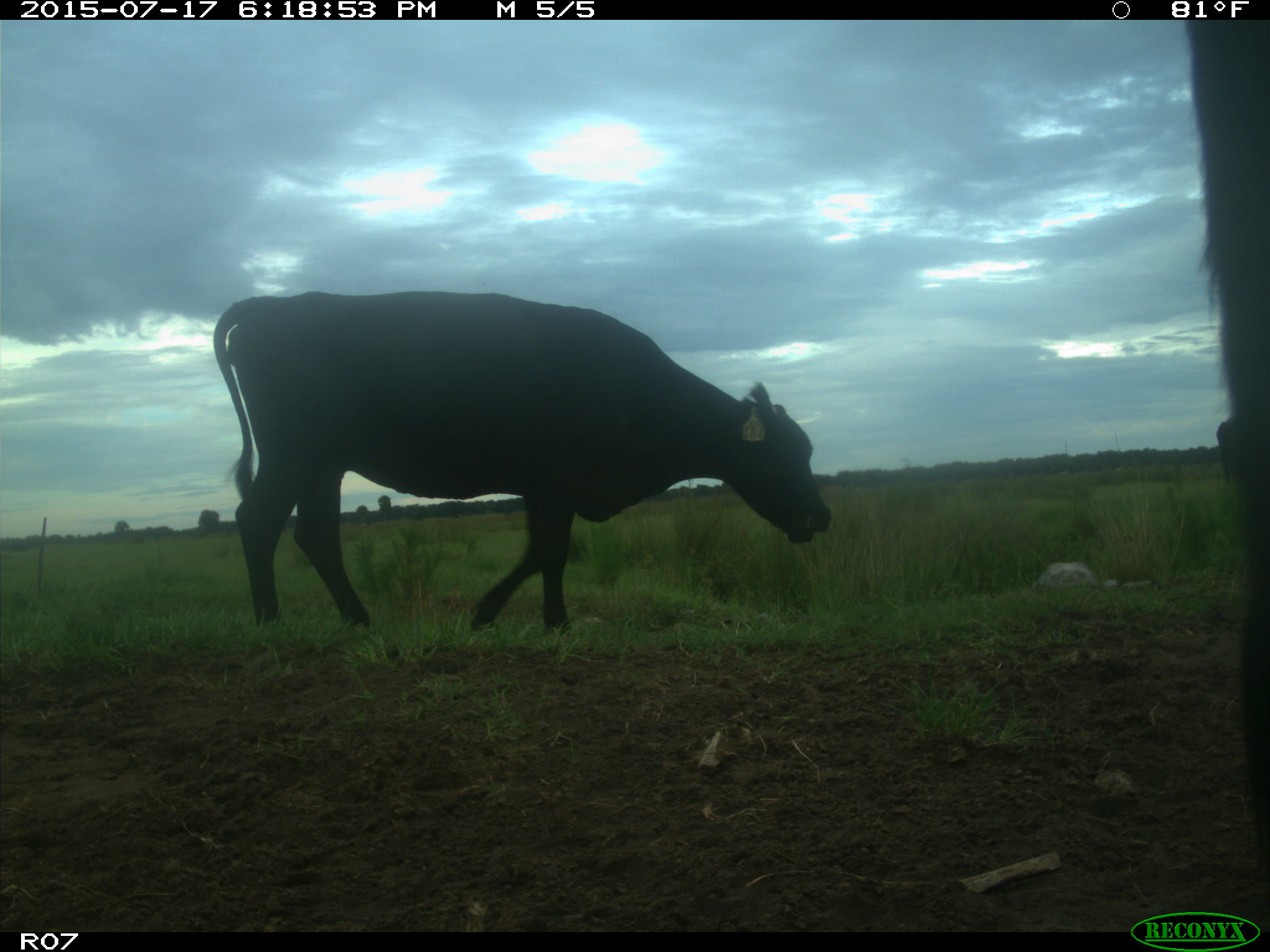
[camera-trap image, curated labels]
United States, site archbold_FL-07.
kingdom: Animalia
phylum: Chordata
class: Mammalia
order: Artiodactyla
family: Bovidae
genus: Bos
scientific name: Bos taurus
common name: domestic cow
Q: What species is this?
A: Bos taurus (domestic cow).